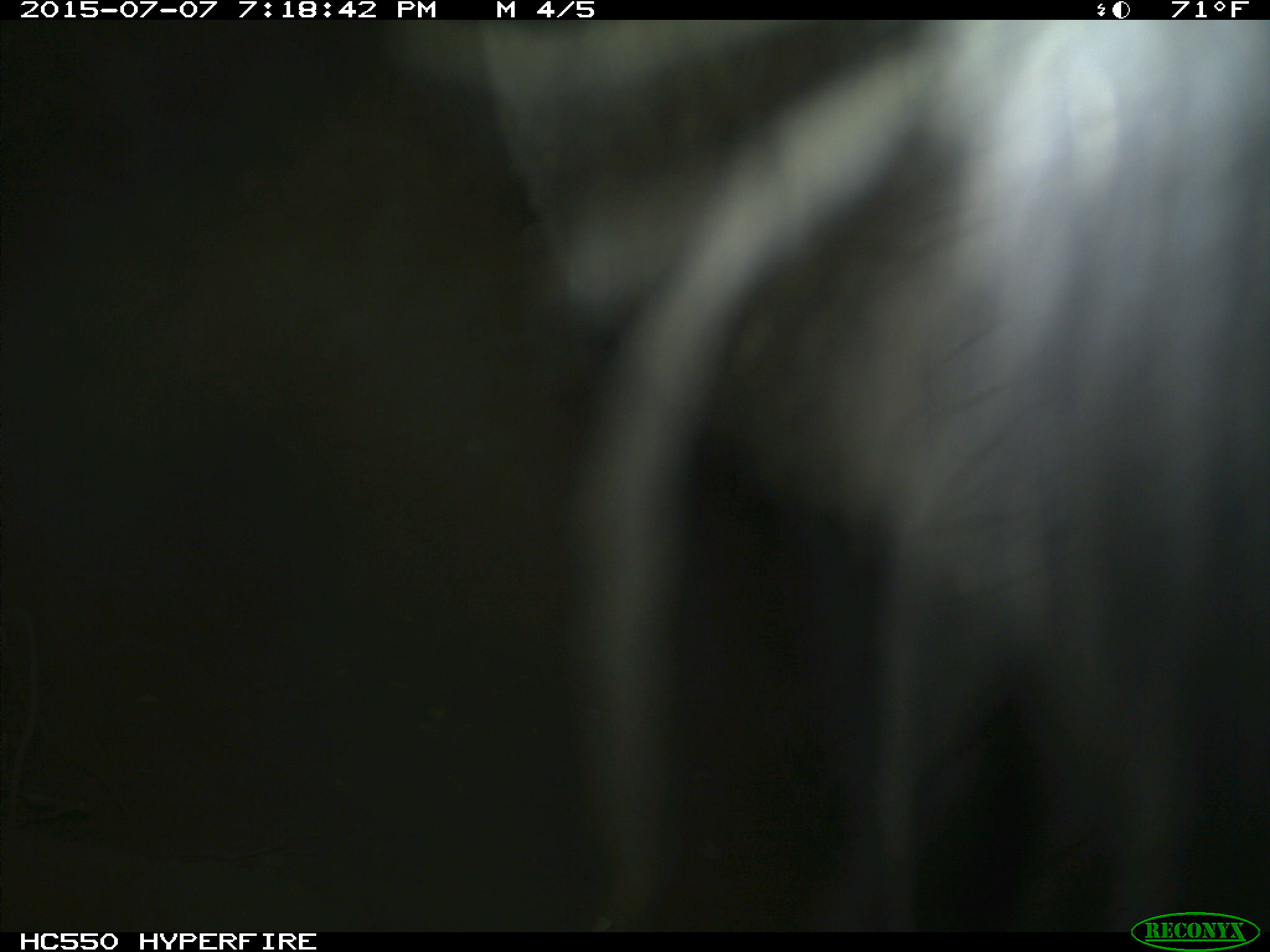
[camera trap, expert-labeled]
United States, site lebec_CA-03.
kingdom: Animalia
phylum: Chordata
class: Mammalia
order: Artiodactyla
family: Bovidae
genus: Bos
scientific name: Bos taurus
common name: domestic cow